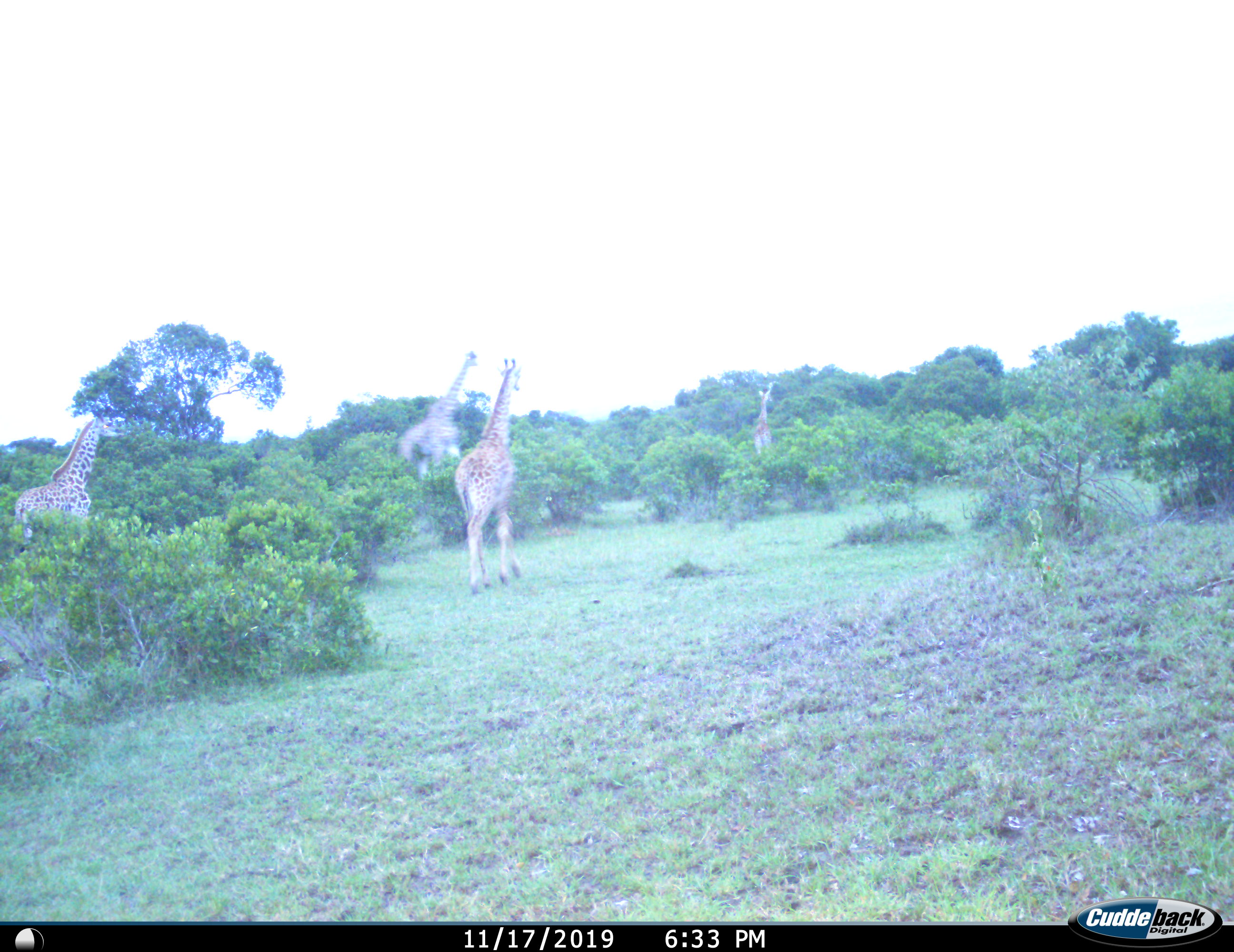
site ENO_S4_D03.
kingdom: Animalia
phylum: Chordata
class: Mammalia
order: Artiodactyla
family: Giraffidae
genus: Giraffa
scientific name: Giraffa camelopardalis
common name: giraffe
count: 4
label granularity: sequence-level